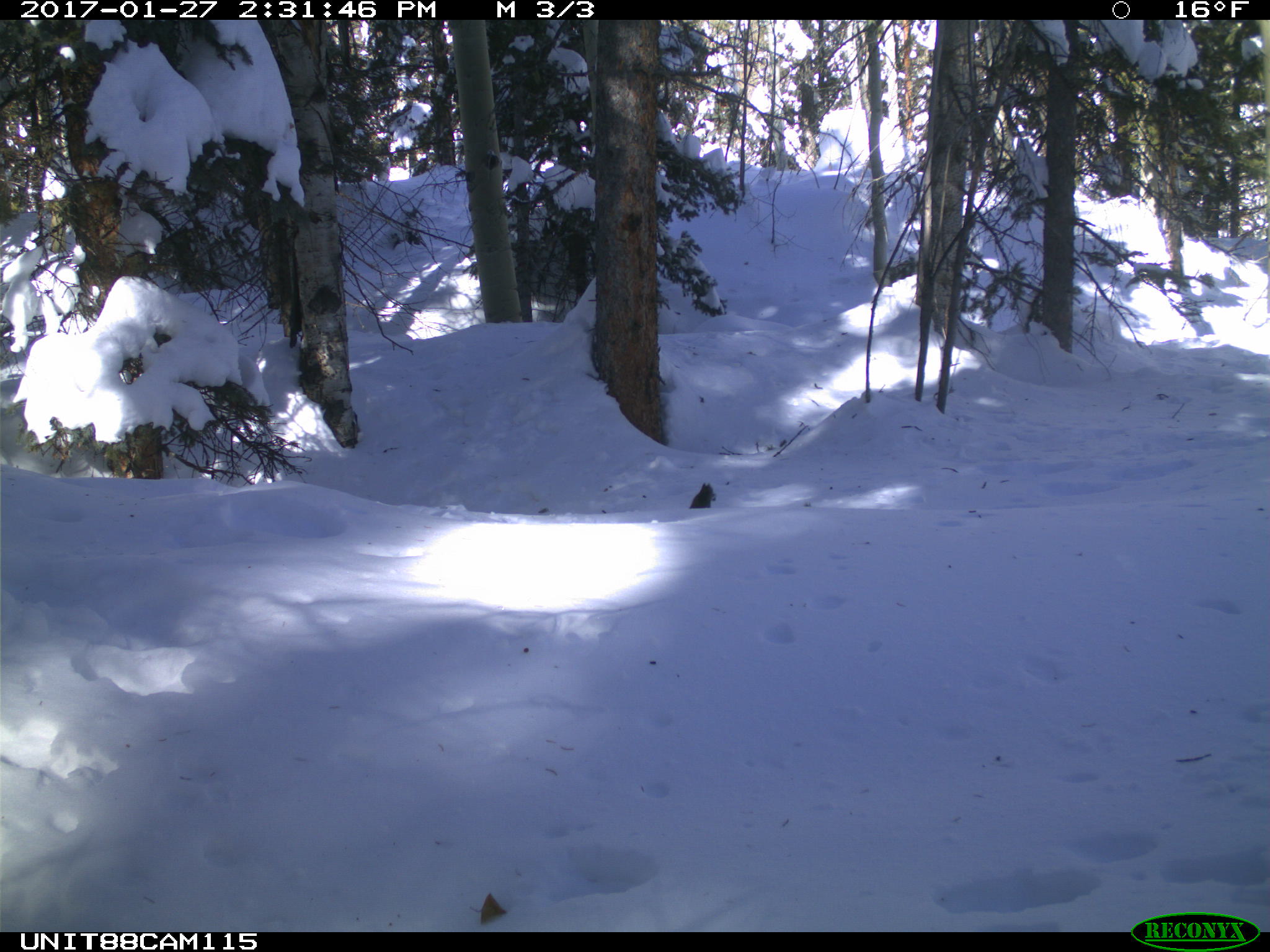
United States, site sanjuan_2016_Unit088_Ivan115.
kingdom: Animalia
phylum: Chordata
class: Mammalia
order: Rodentia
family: Sciuridae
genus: Tamiasciurus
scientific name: Tamiasciurus hudsonicus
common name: american red squirrel